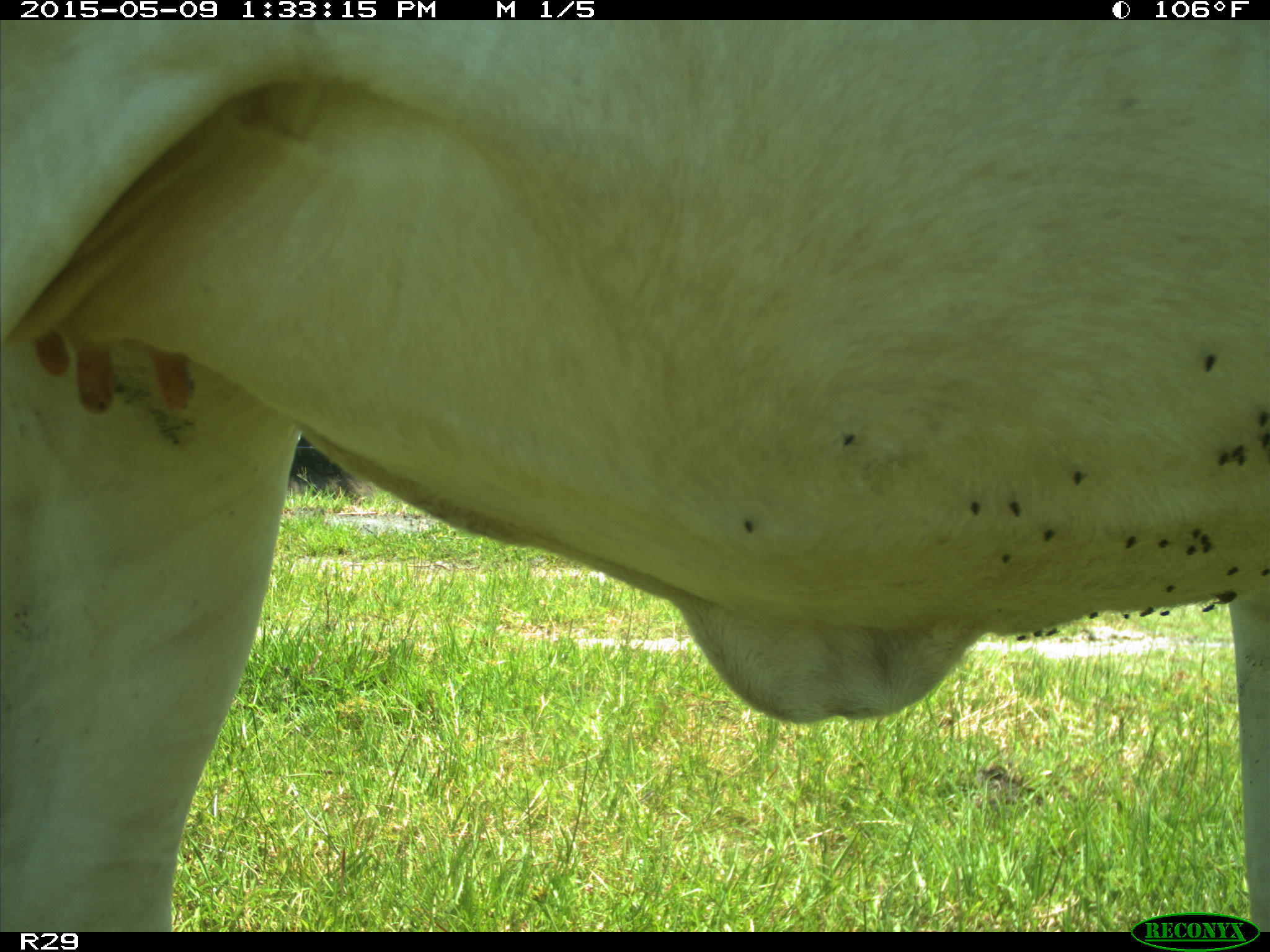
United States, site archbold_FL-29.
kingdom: Animalia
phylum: Chordata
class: Mammalia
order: Artiodactyla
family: Bovidae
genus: Bos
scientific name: Bos taurus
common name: domestic cow